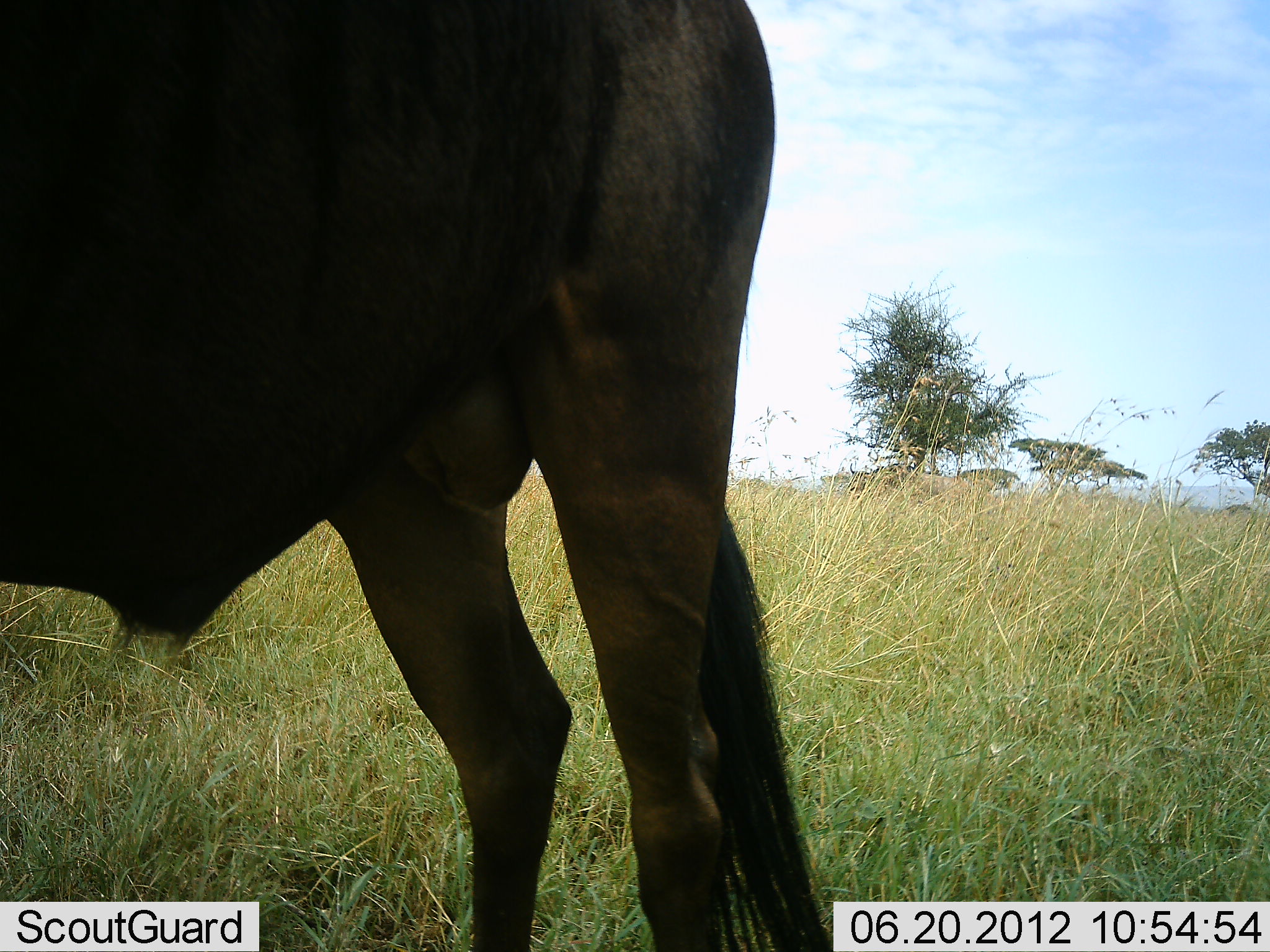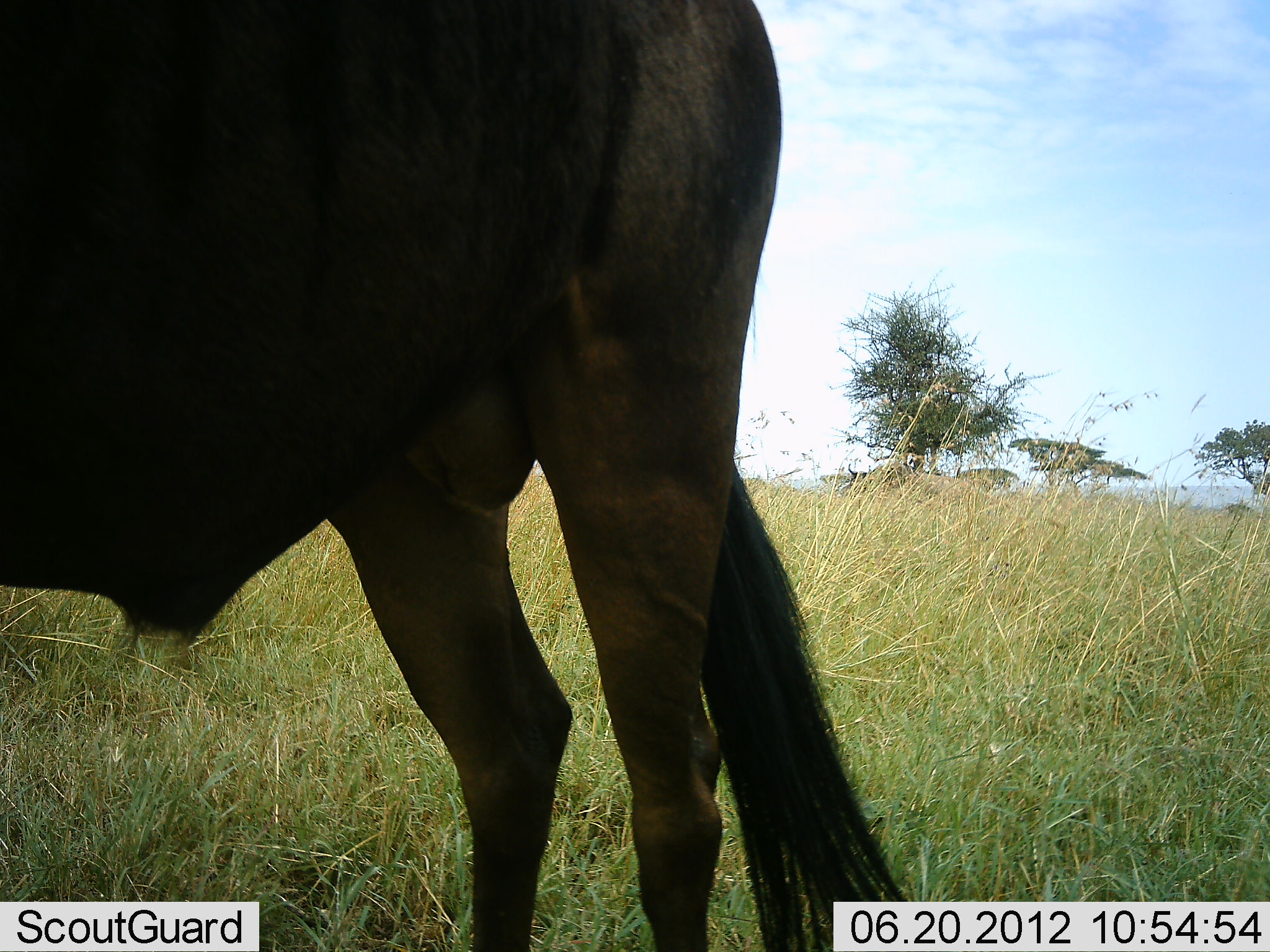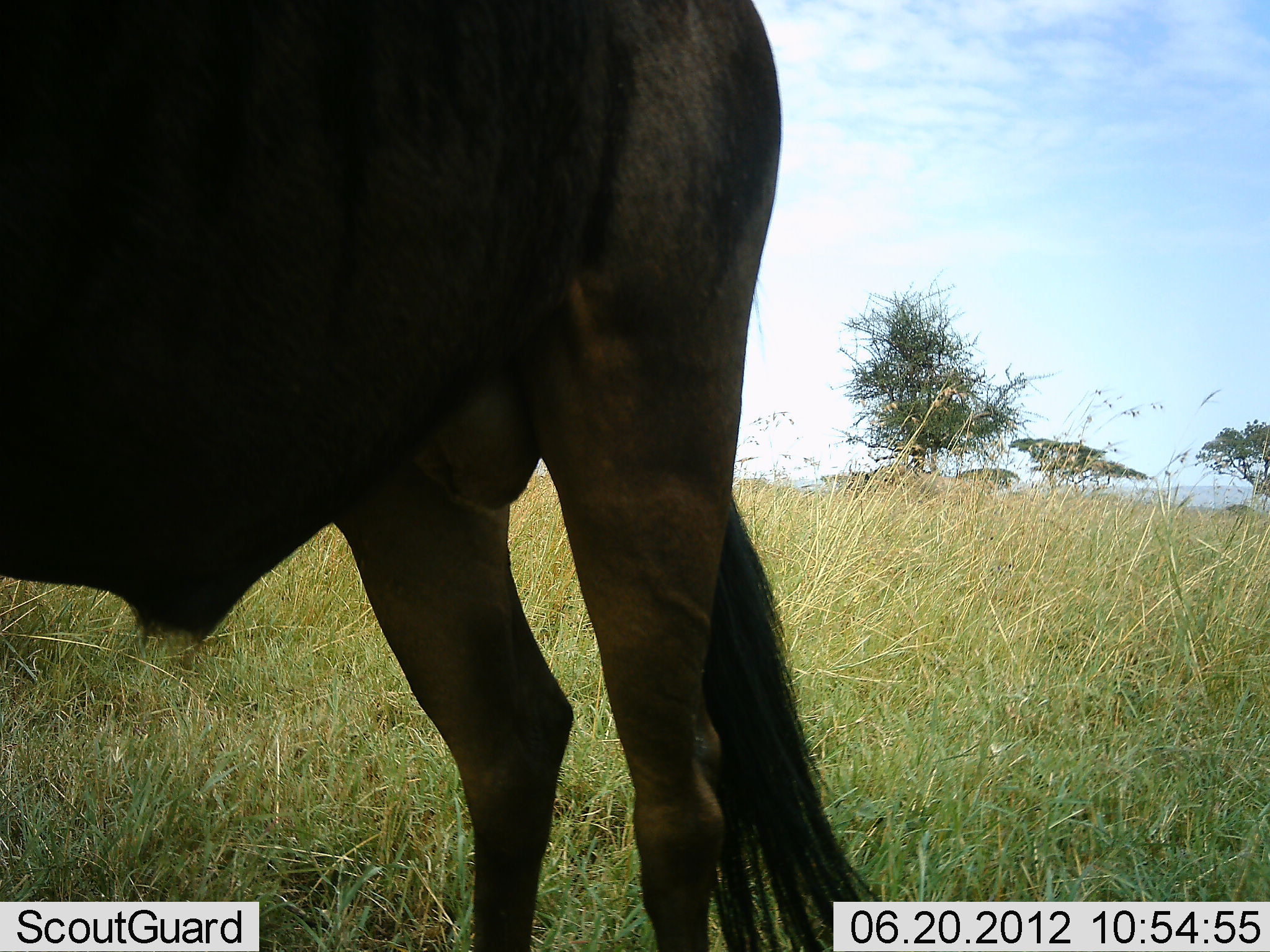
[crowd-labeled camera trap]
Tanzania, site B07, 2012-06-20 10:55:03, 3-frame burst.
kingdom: Animalia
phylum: Chordata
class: Mammalia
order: Artiodactyla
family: Bovidae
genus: Connochaetes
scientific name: Connochaetes taurinus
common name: blue wildebeest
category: wildebeest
Wildebeest (blue wildebeest) (Connochaetes taurinus), count 1. Behavior (volunteer vote fractions): standing 90%, resting 0%, moving 0%, interacting 0%. Young present (vote fraction): 0%. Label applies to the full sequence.